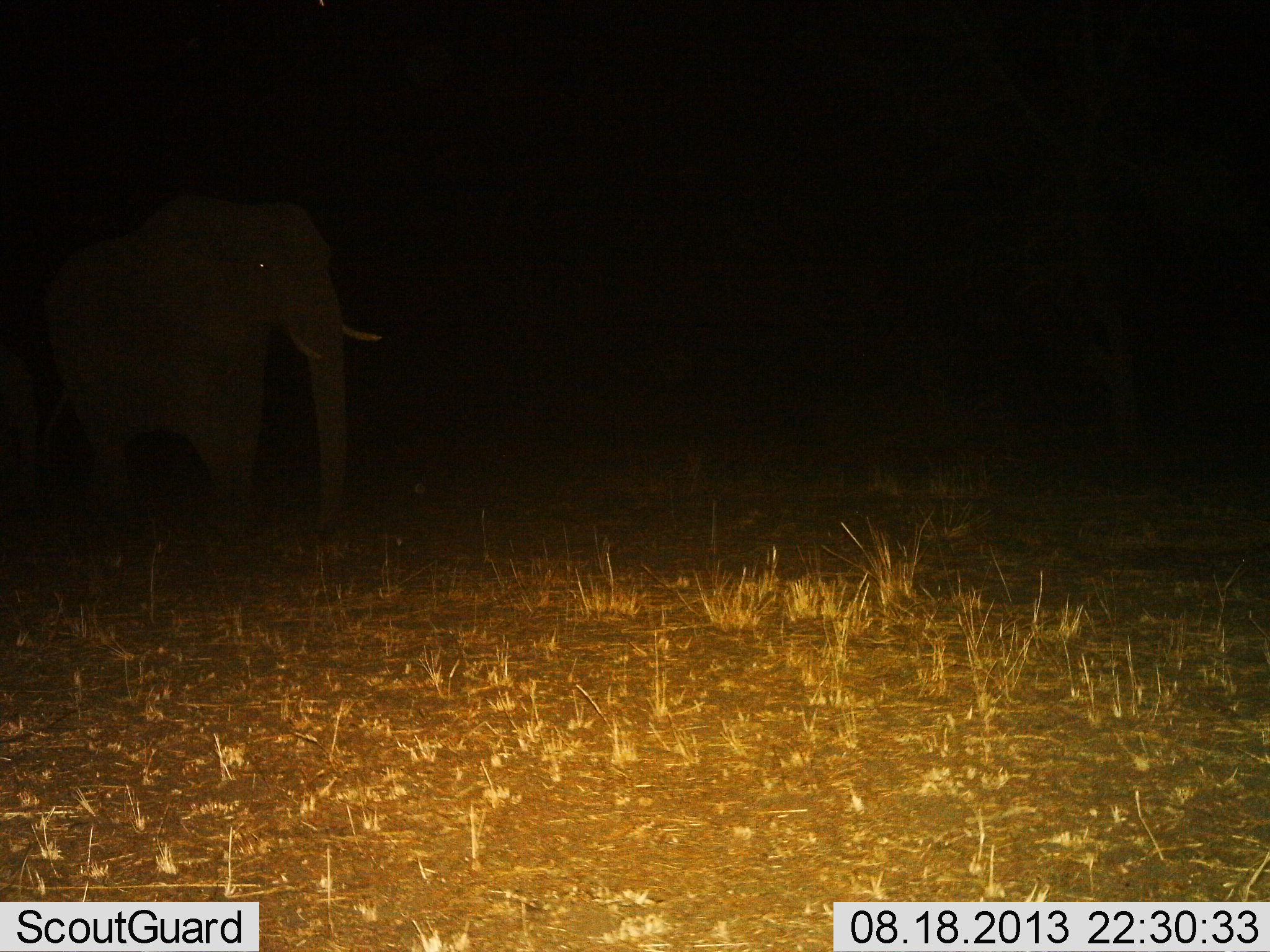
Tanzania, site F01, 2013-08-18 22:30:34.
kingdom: Animalia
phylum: Chordata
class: Mammalia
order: Proboscidea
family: Elephantidae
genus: Loxodonta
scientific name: Loxodonta africana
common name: african bush elephant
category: elephant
Elephant (african bush elephant) (Loxodonta africana), count 1. Behavior (volunteer vote fractions): standing 90%, resting 0%, moving 20%, interacting 0%. Young present (vote fraction): 0%. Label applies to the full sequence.